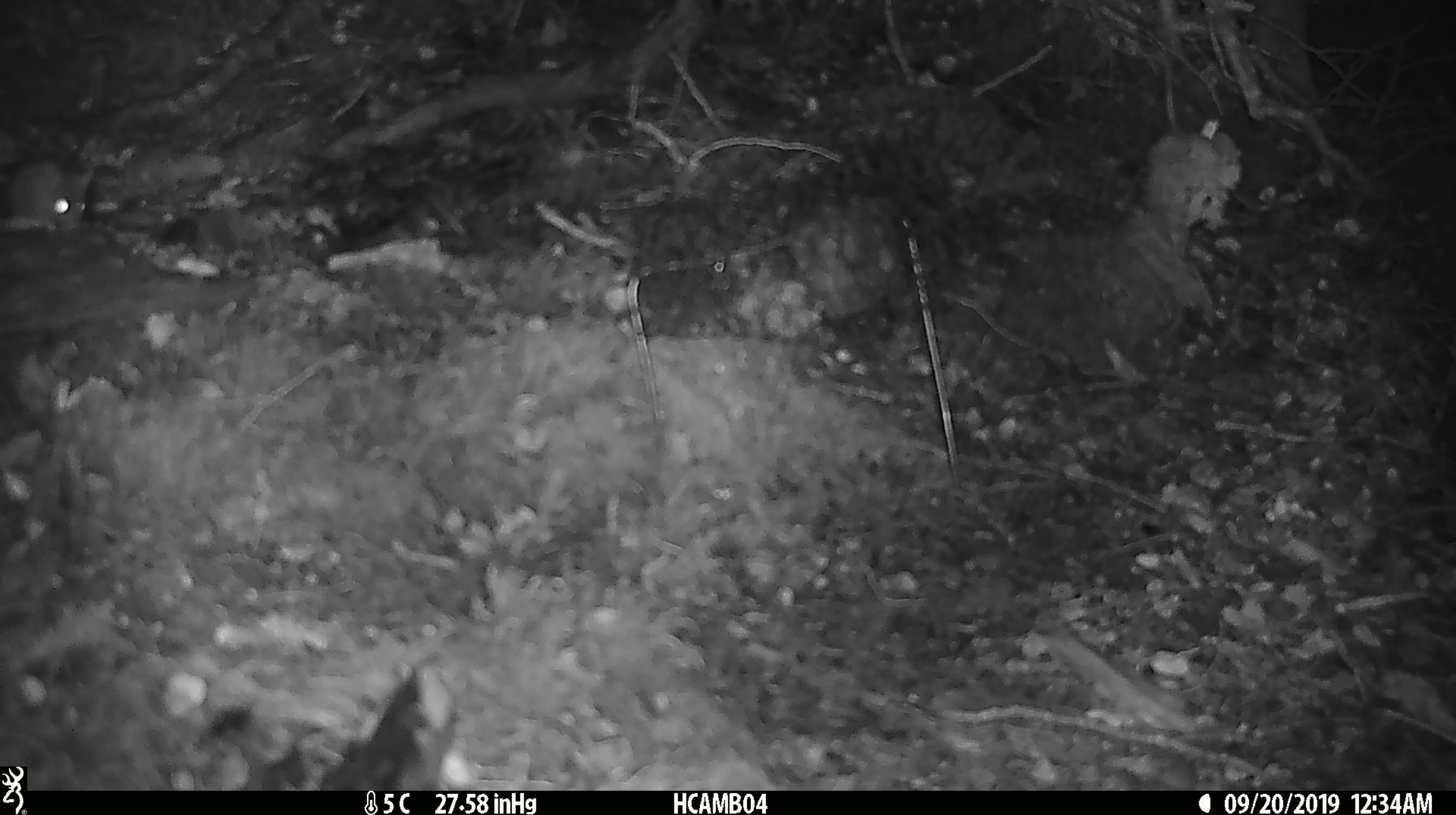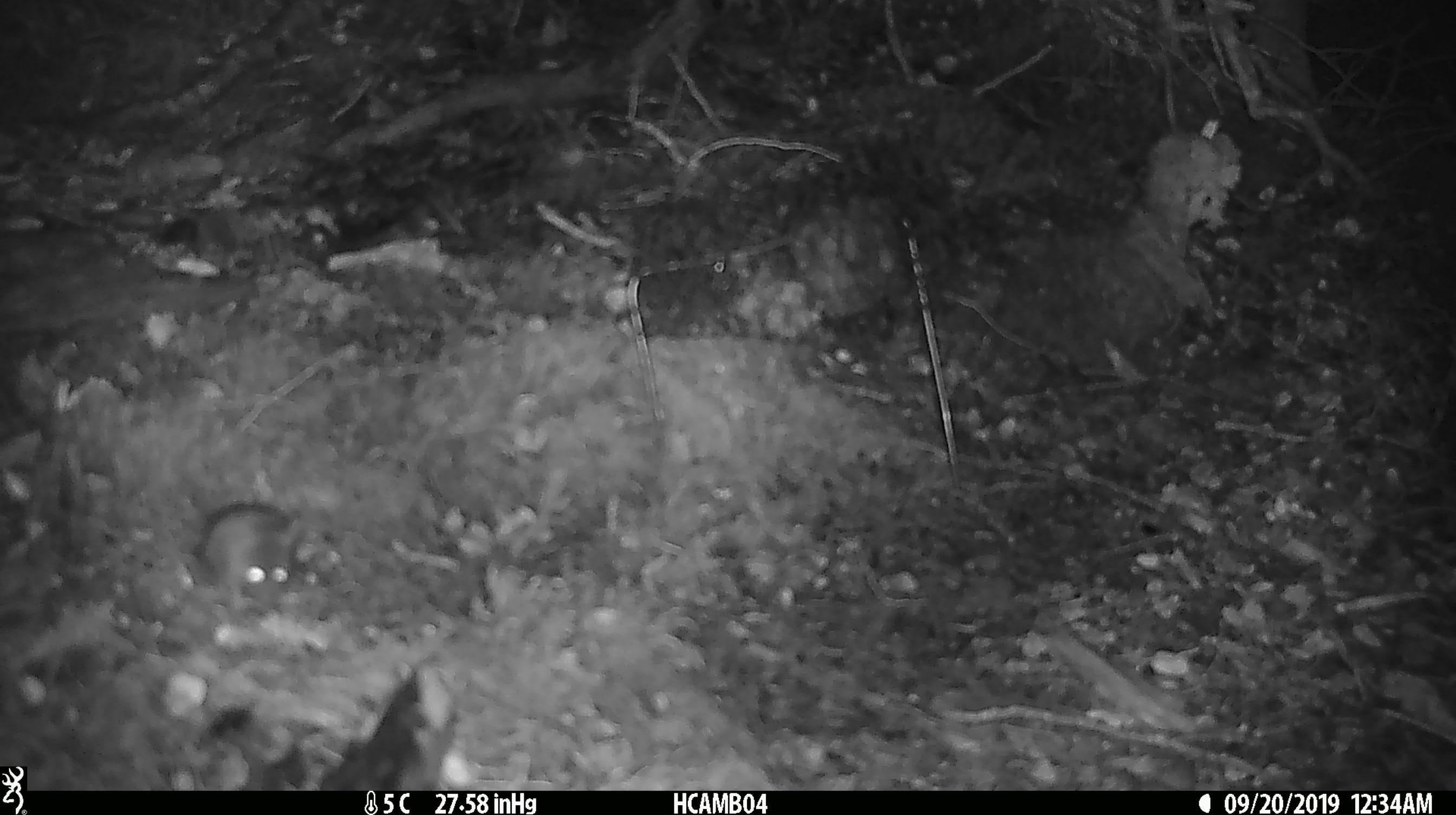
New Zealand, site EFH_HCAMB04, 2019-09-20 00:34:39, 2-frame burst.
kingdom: Animalia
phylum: Chordata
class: Mammalia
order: Rodentia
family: Muridae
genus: Mus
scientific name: Mus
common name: mouse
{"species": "mouse (Mus)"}